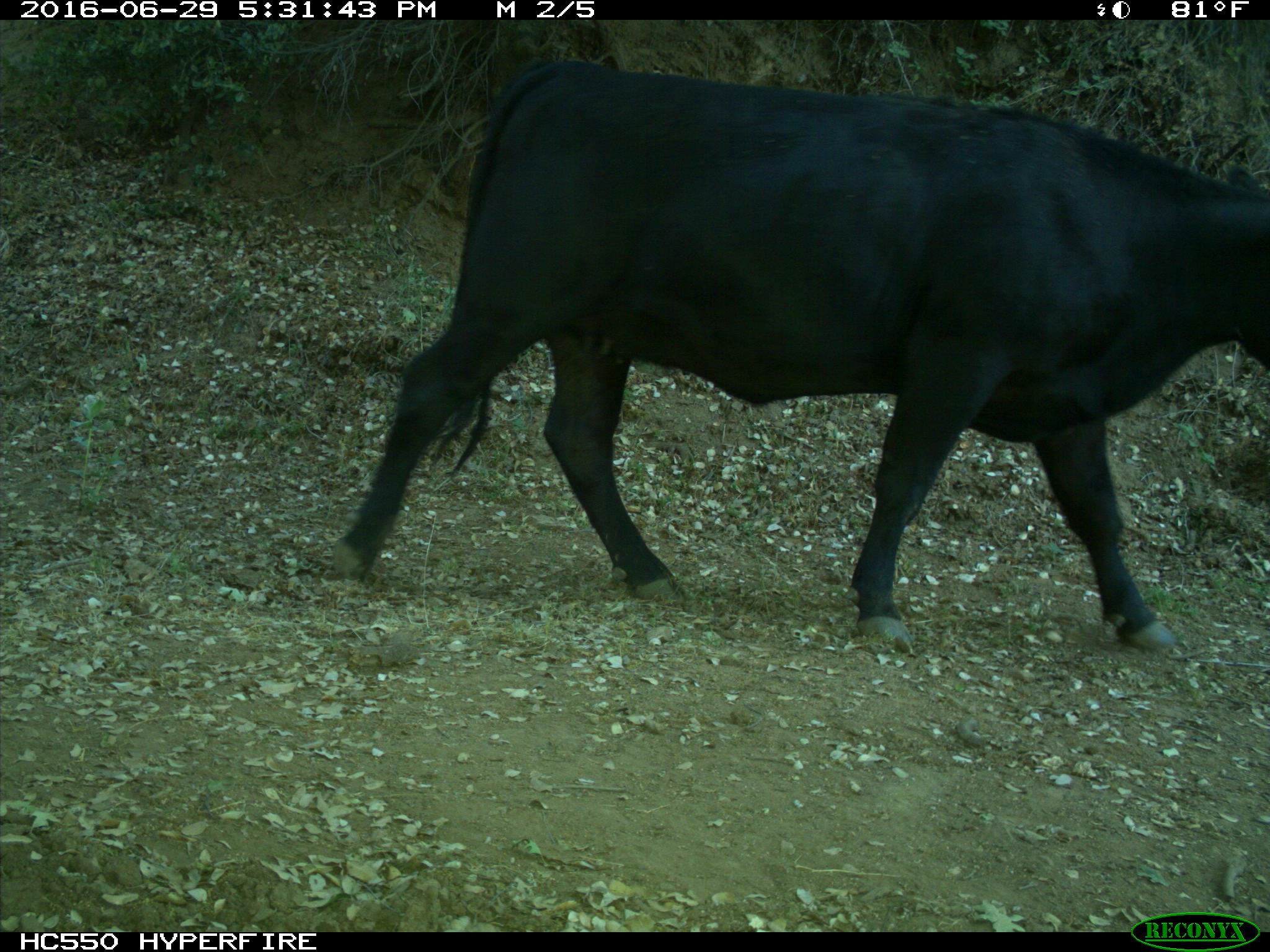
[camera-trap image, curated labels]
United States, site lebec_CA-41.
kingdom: Animalia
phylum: Chordata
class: Mammalia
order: Artiodactyla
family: Bovidae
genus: Bos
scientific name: Bos taurus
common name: domestic cow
Bos taurus (domestic cow).